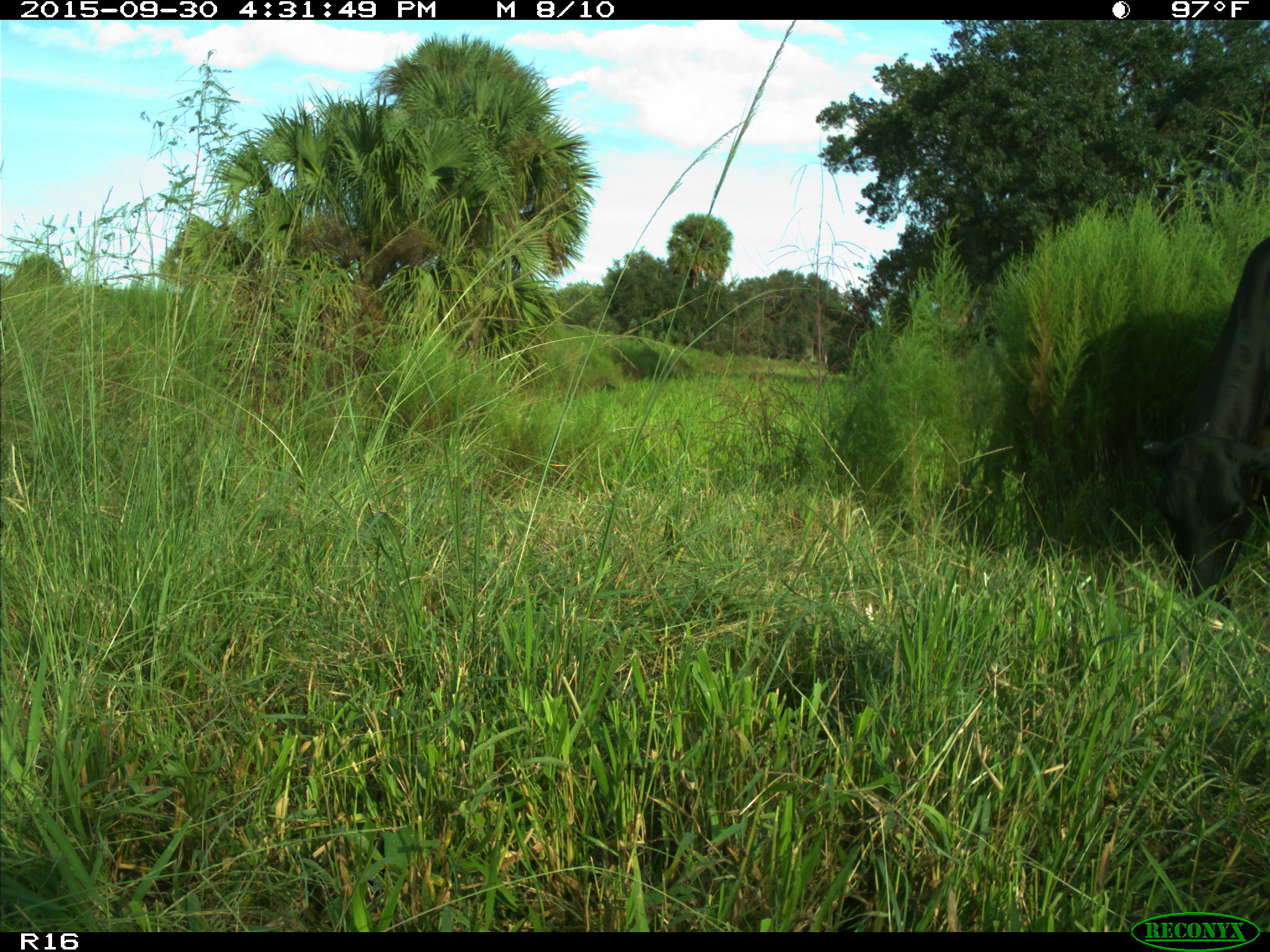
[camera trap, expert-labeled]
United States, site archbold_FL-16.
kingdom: Animalia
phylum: Chordata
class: Mammalia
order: Artiodactyla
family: Bovidae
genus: Bos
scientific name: Bos taurus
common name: domestic cow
Bos taurus (domestic cow).